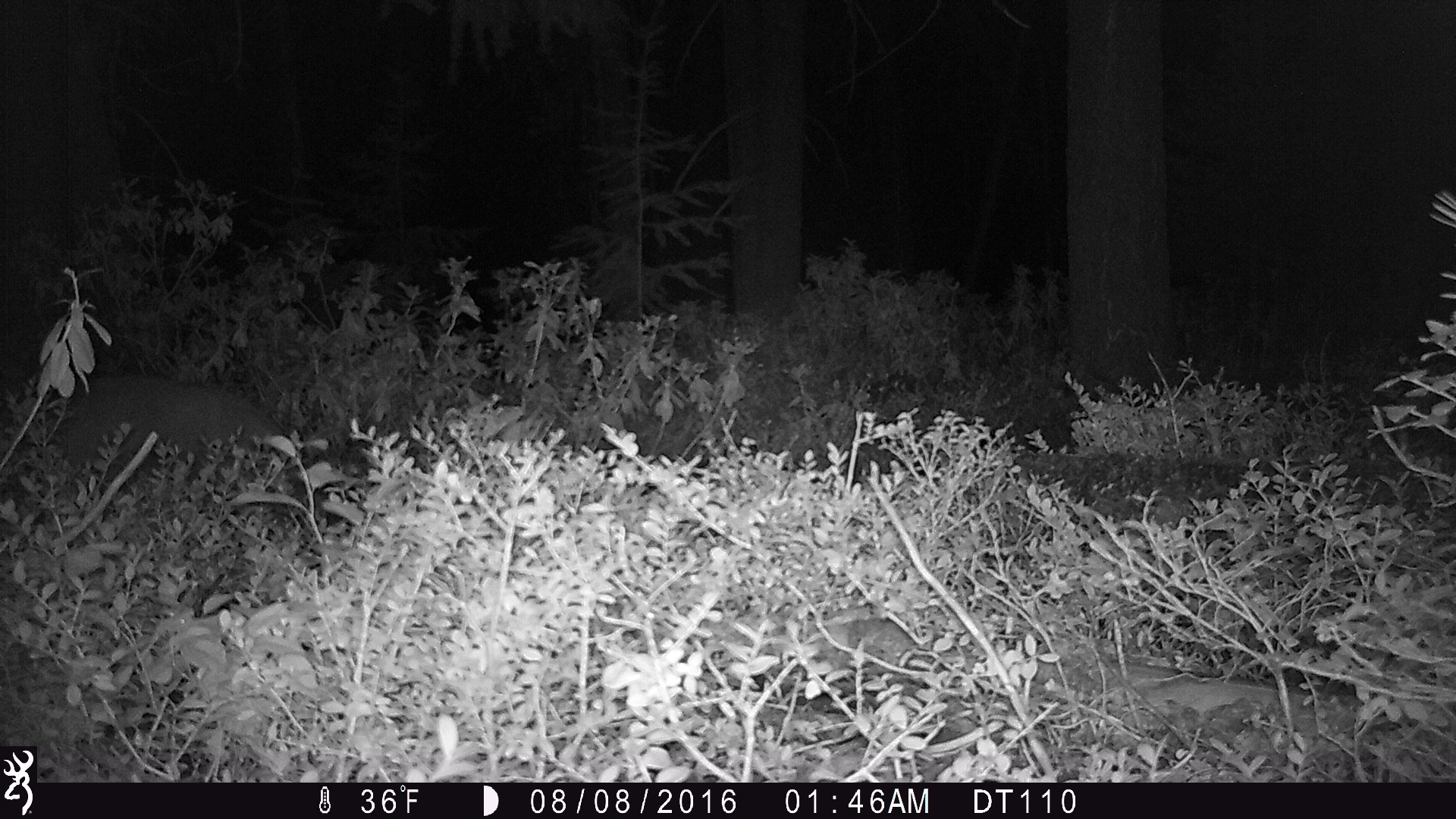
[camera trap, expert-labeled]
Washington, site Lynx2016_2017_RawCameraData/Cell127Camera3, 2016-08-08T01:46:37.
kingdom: Animalia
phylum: Chordata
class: Mammalia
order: Carnivora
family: Felidae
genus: Puma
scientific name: Puma concolor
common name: mountain lion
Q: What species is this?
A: Puma concolor (mountain lion).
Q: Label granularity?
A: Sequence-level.